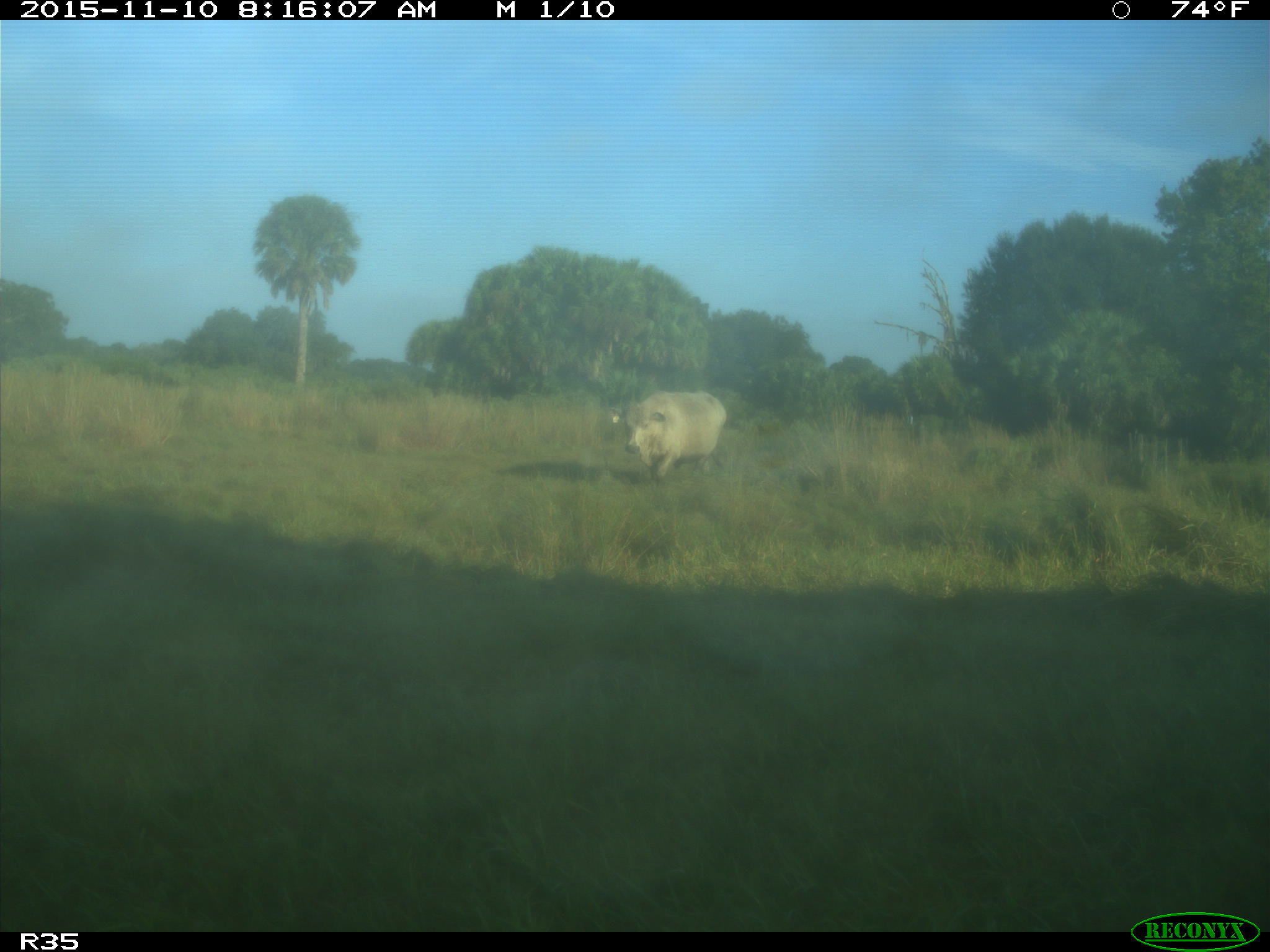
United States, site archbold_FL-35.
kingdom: Animalia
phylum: Chordata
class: Mammalia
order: Artiodactyla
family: Bovidae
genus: Bos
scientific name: Bos taurus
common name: domestic cow